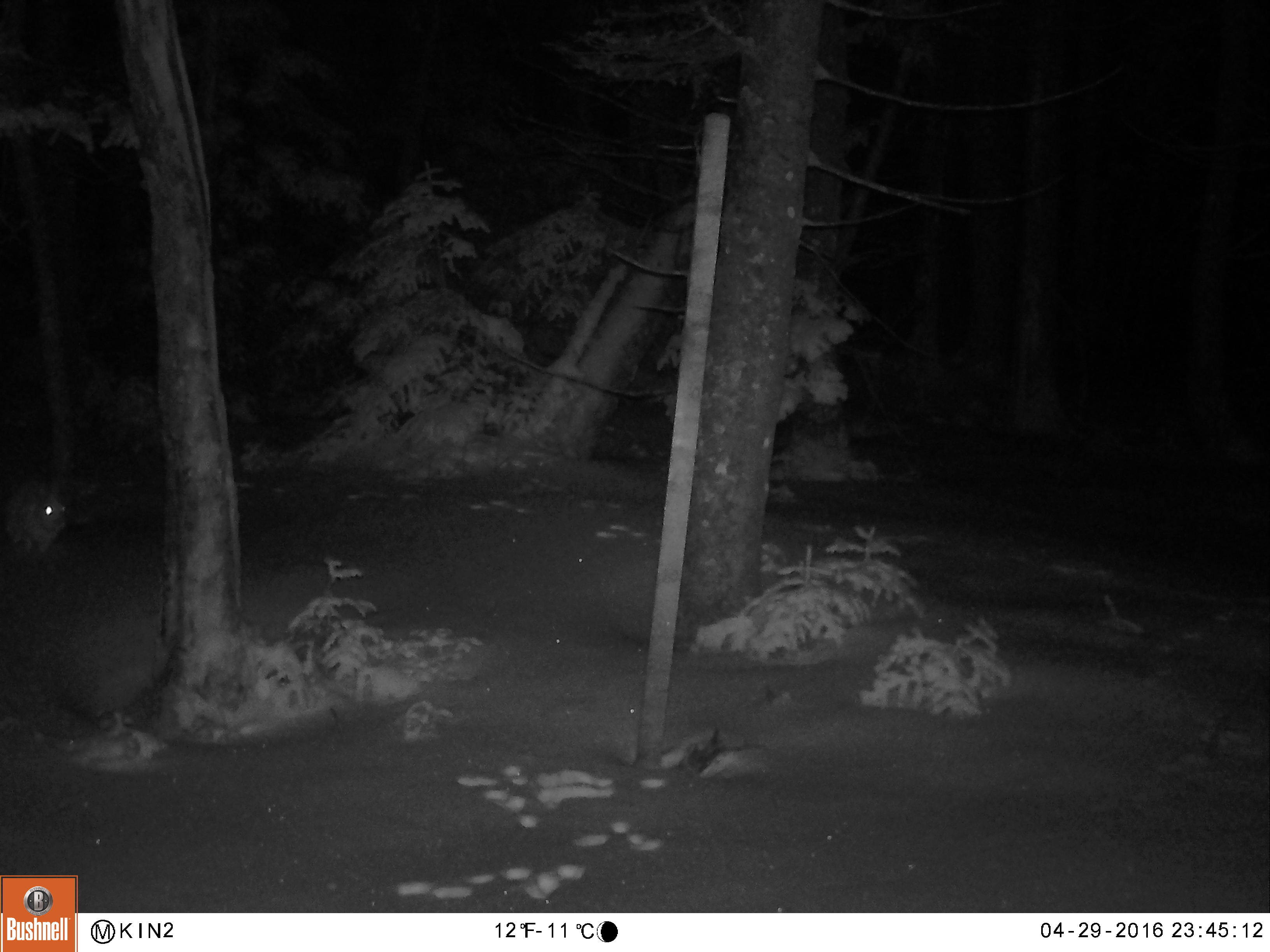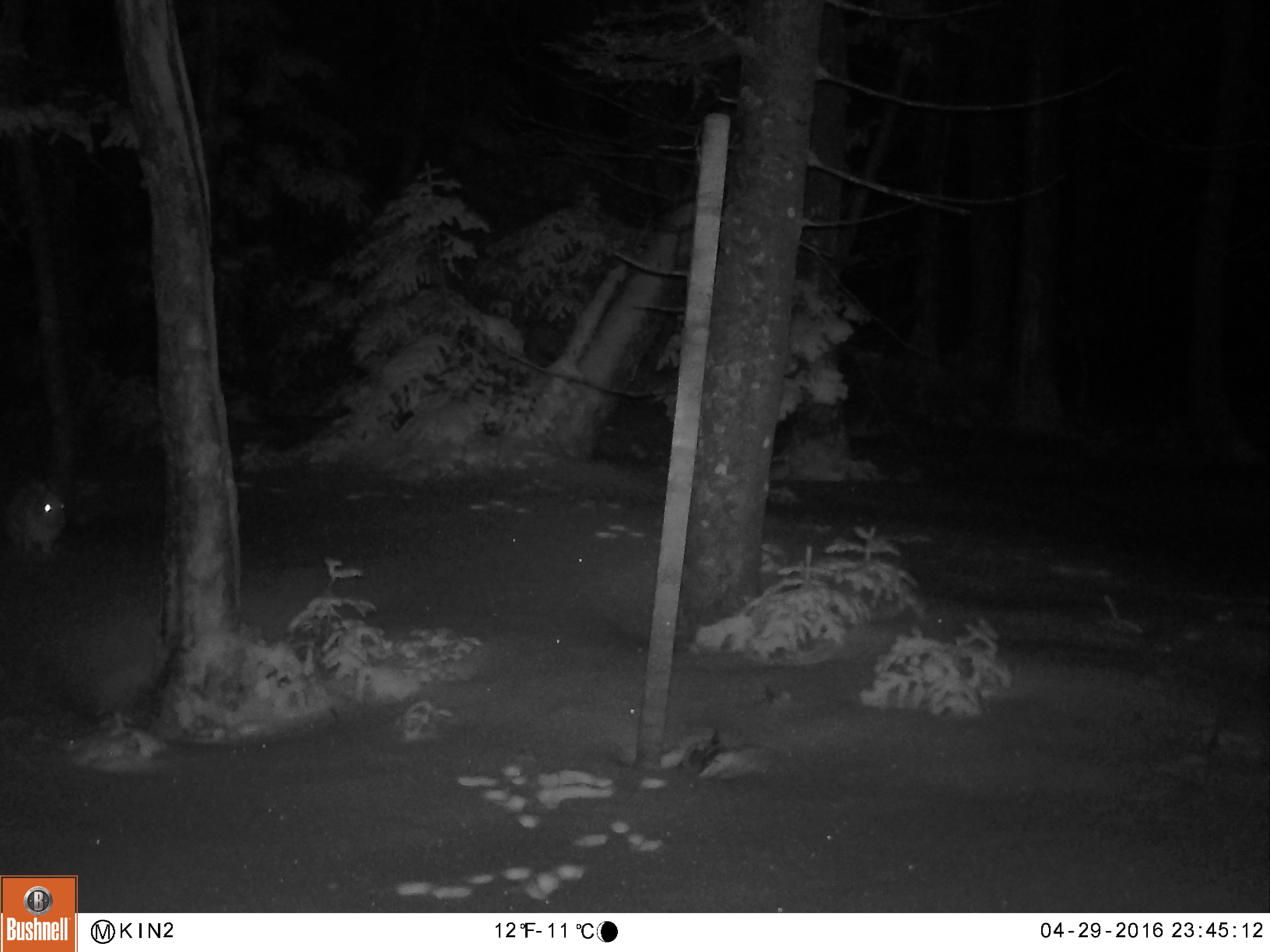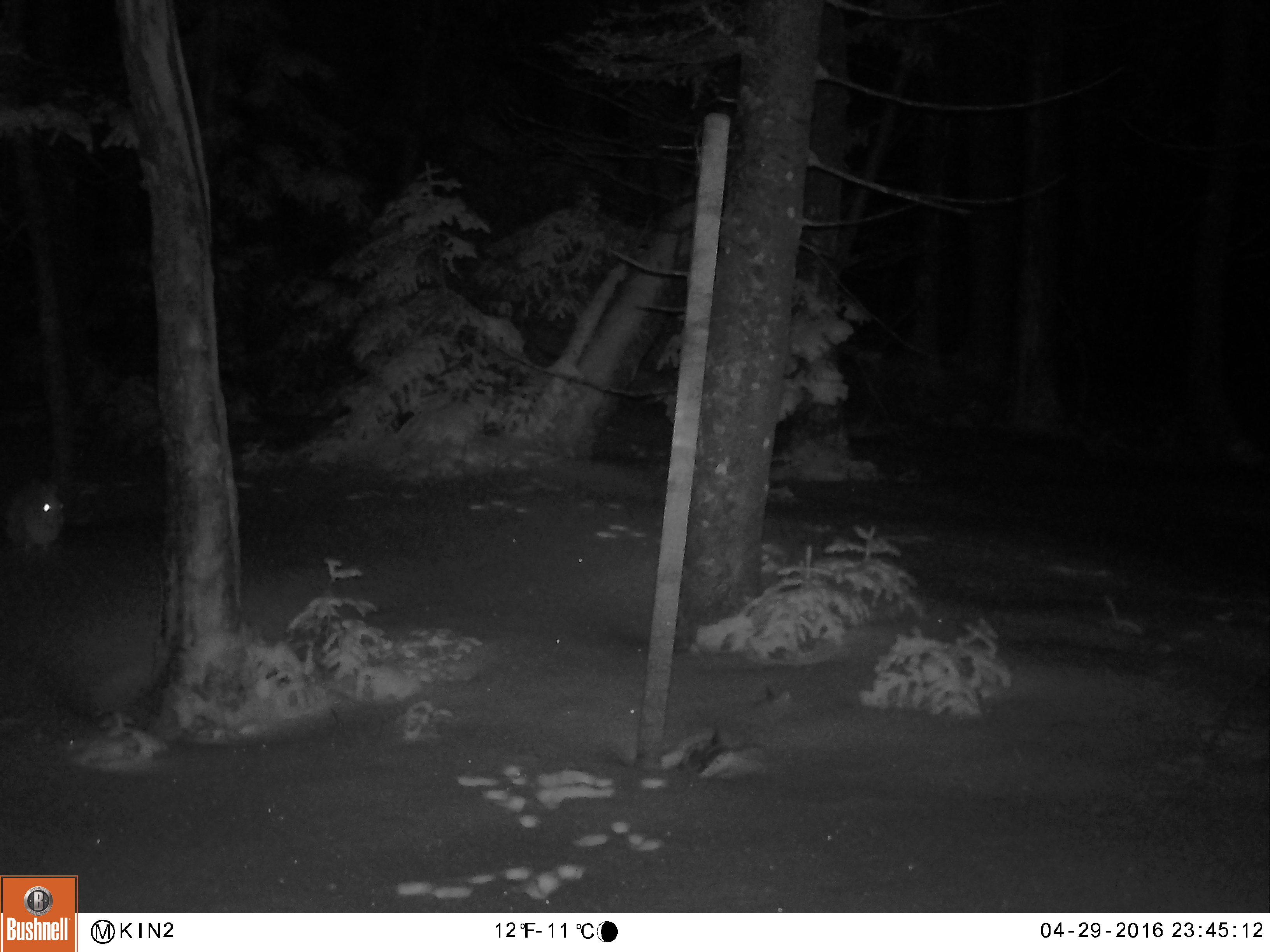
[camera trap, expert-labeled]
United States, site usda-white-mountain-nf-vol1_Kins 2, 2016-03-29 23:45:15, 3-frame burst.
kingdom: Animalia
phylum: Chordata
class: Mammalia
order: Lagomorpha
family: Leporidae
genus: Lepus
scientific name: Lepus americanus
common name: snowshoe hare